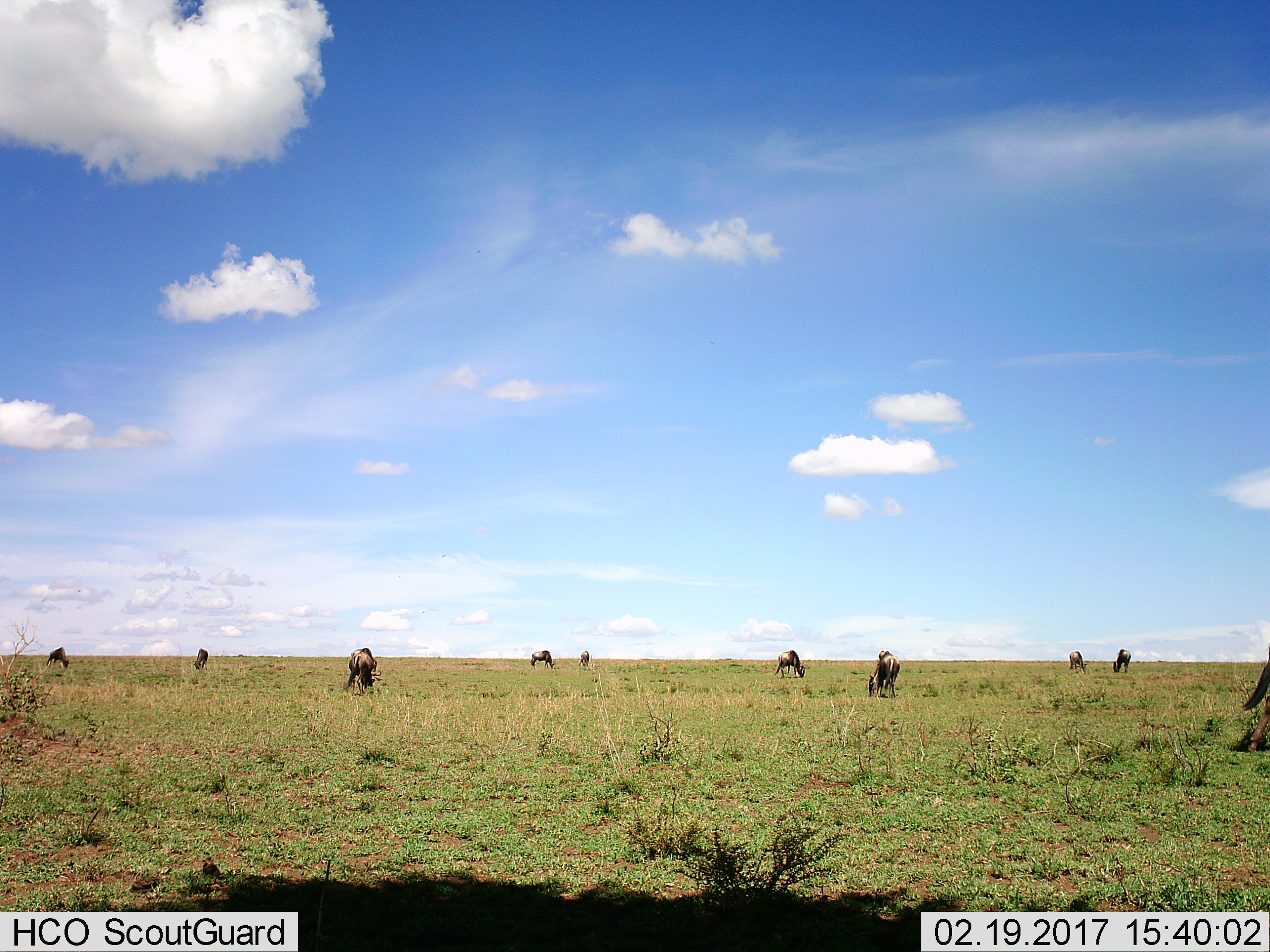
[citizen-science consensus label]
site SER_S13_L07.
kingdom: Animalia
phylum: Chordata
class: Mammalia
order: Artiodactyla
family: Bovidae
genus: Connochaetes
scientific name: Connochaetes taurinus taurinus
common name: blue wildebeest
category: wildebeestblue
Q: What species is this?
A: Wildebeestblue (blue wildebeest) (Connochaetes taurinus taurinus).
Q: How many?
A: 10.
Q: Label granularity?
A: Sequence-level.